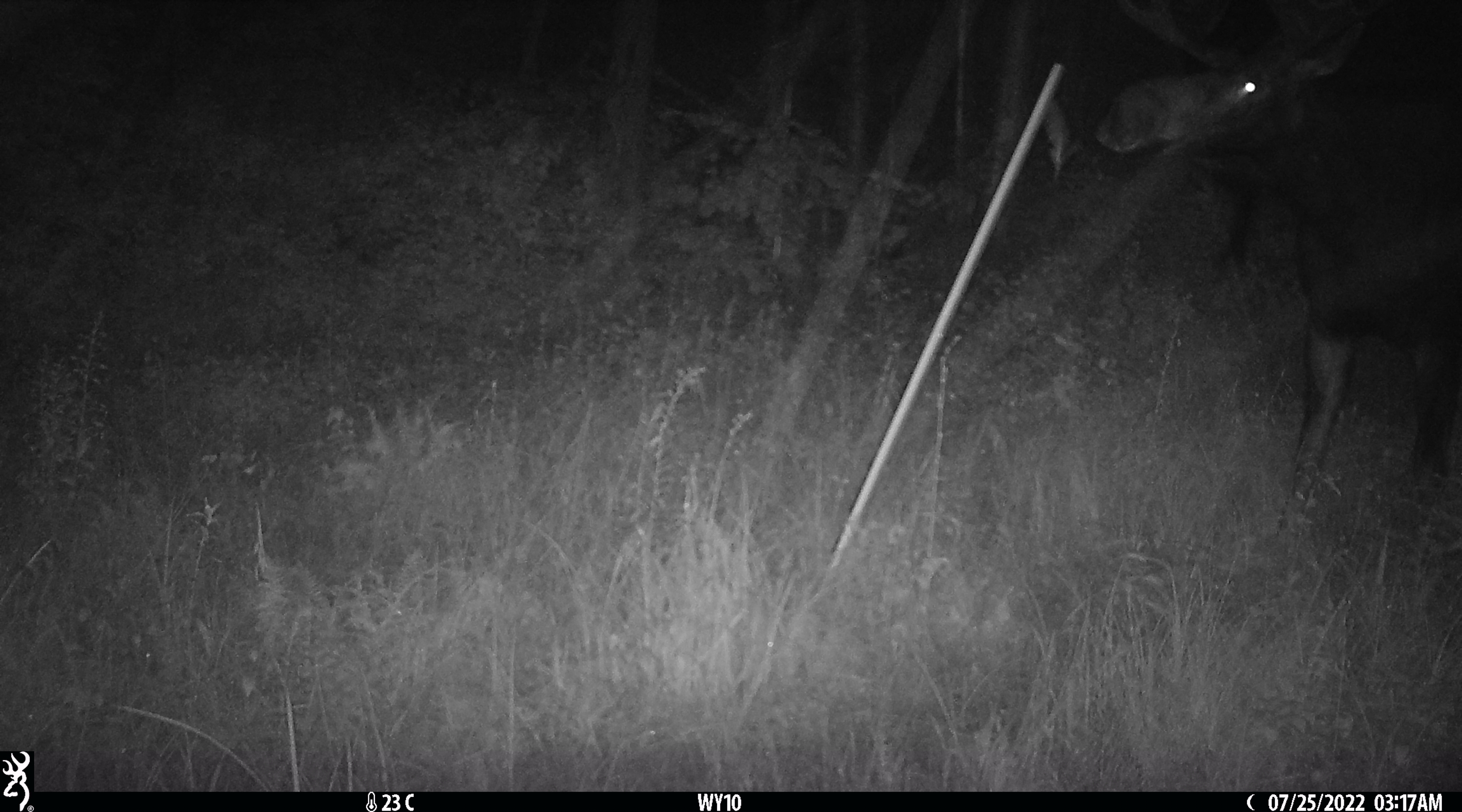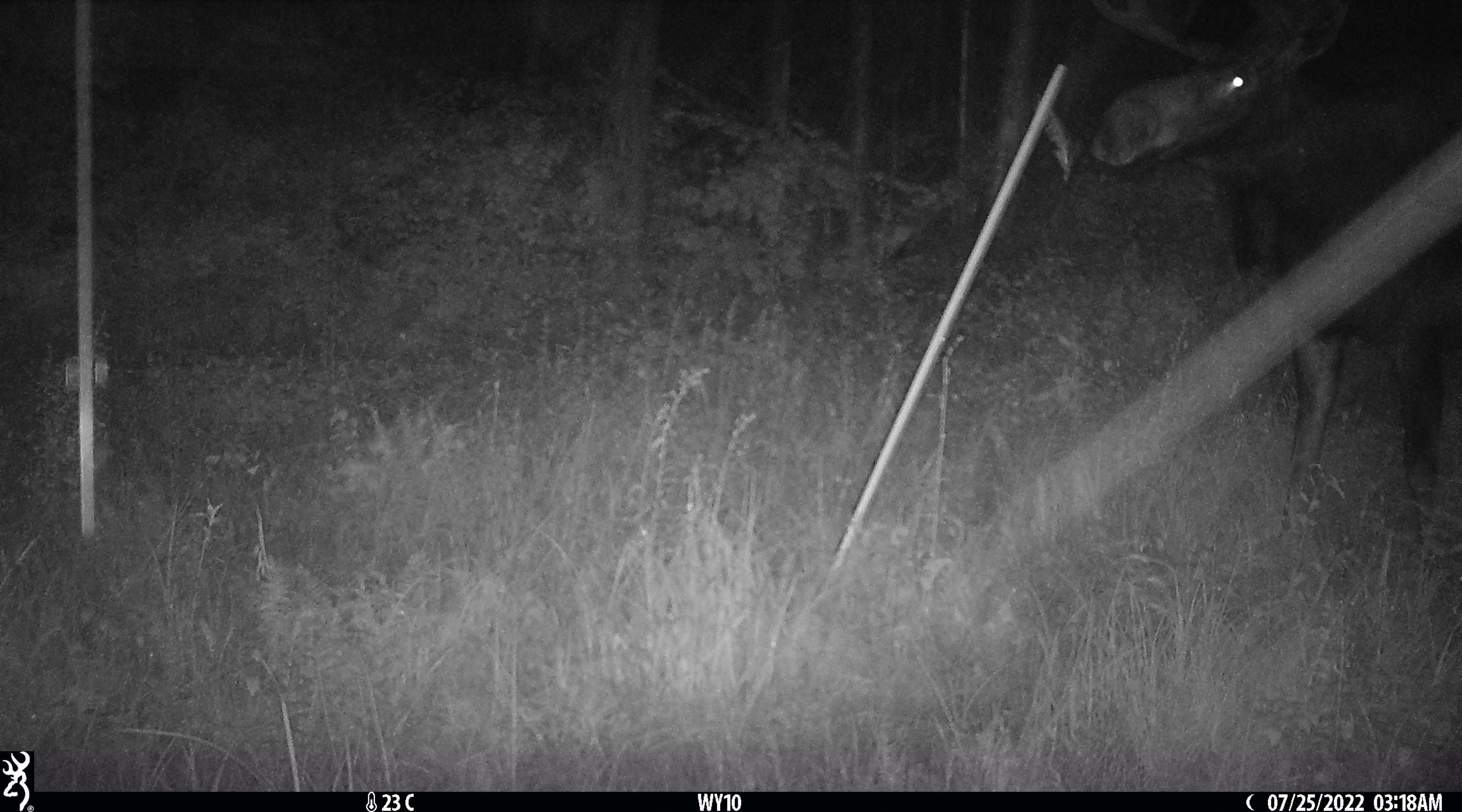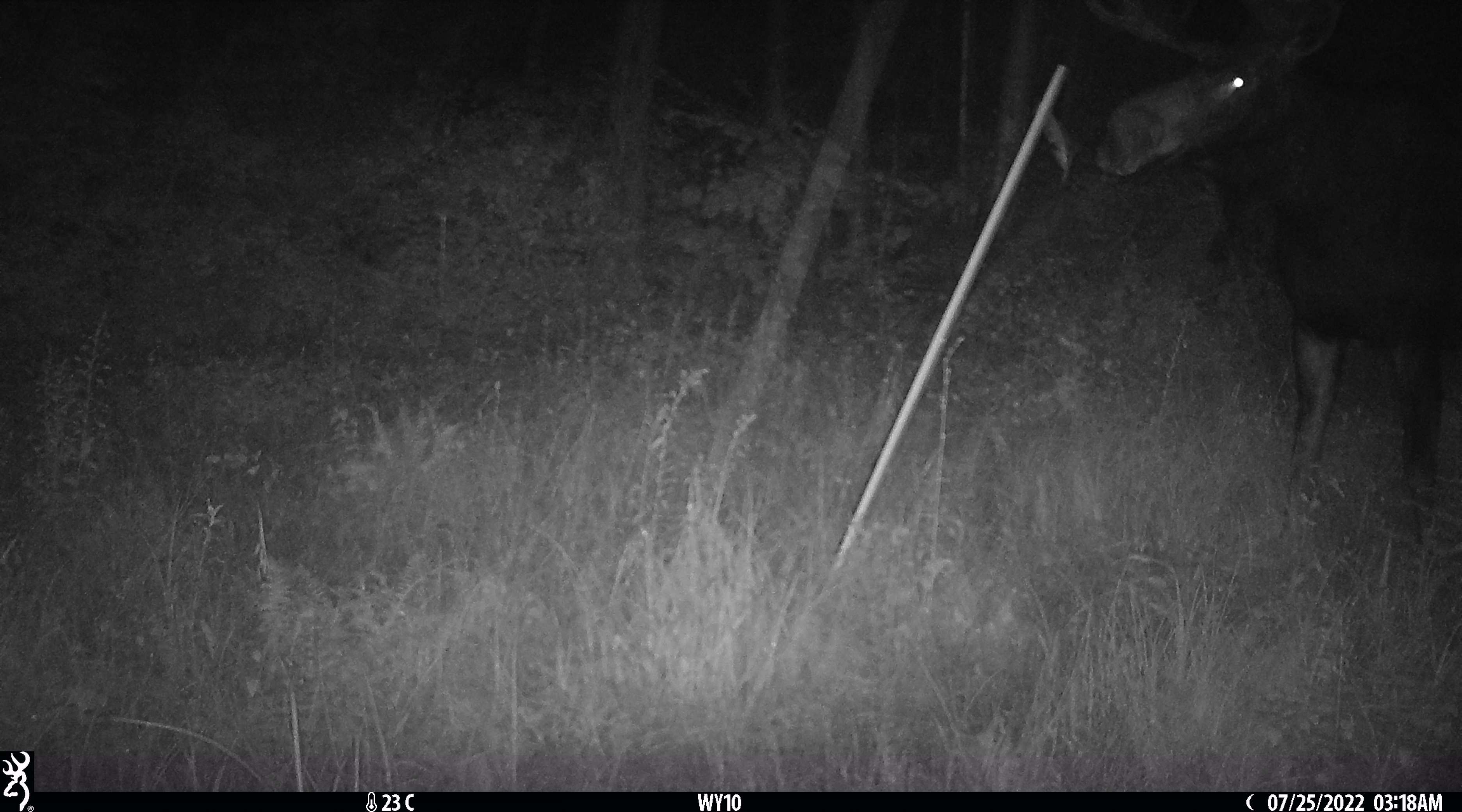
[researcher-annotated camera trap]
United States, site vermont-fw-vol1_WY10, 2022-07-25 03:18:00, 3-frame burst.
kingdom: Animalia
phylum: Chordata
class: Mammalia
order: Artiodactyla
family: Cervidae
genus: Alces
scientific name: Alces alces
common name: moose